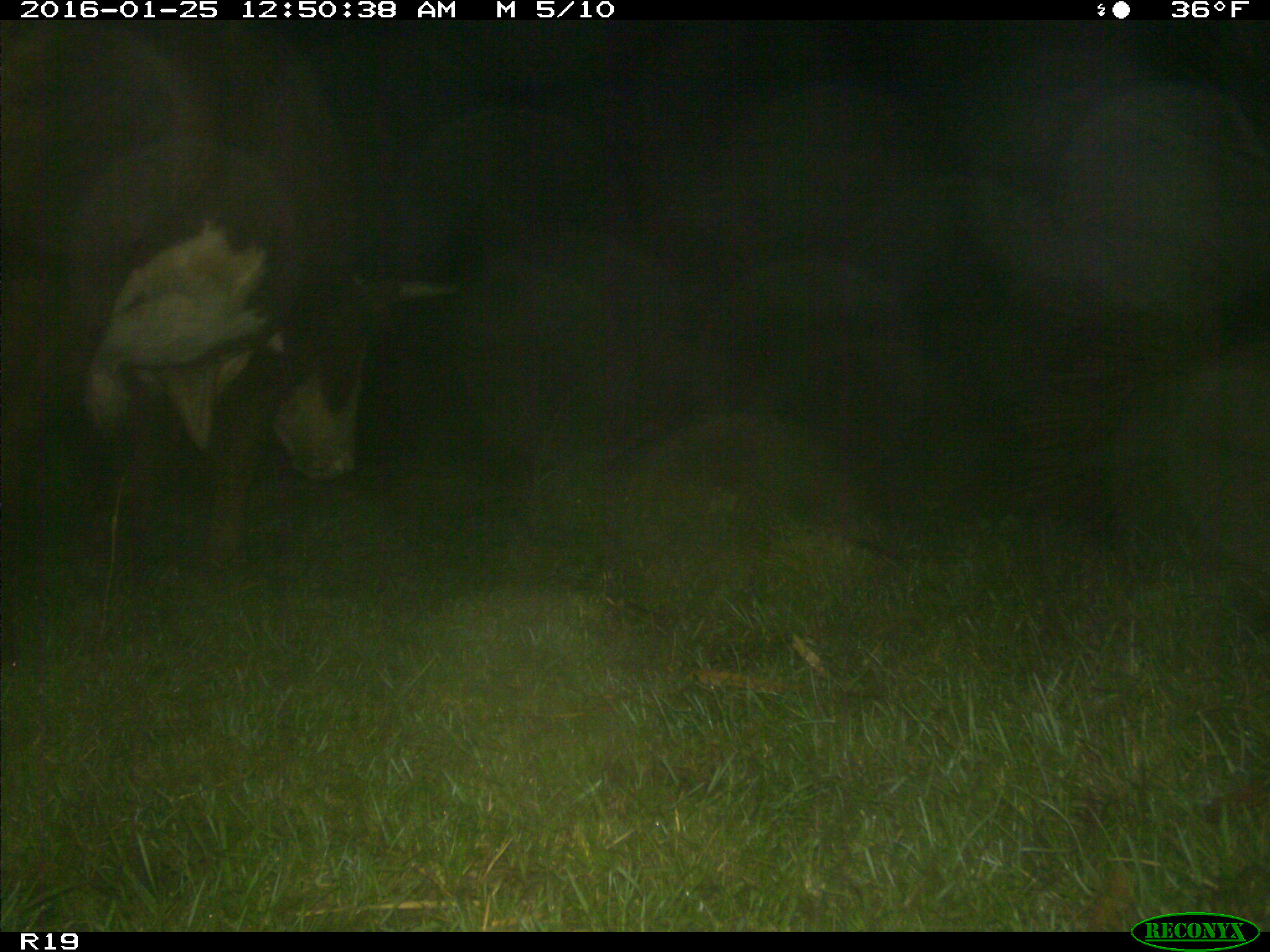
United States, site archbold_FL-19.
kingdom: Animalia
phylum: Chordata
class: Mammalia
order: Artiodactyla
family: Bovidae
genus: Bos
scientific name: Bos taurus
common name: domestic cow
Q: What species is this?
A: Bos taurus (domestic cow).